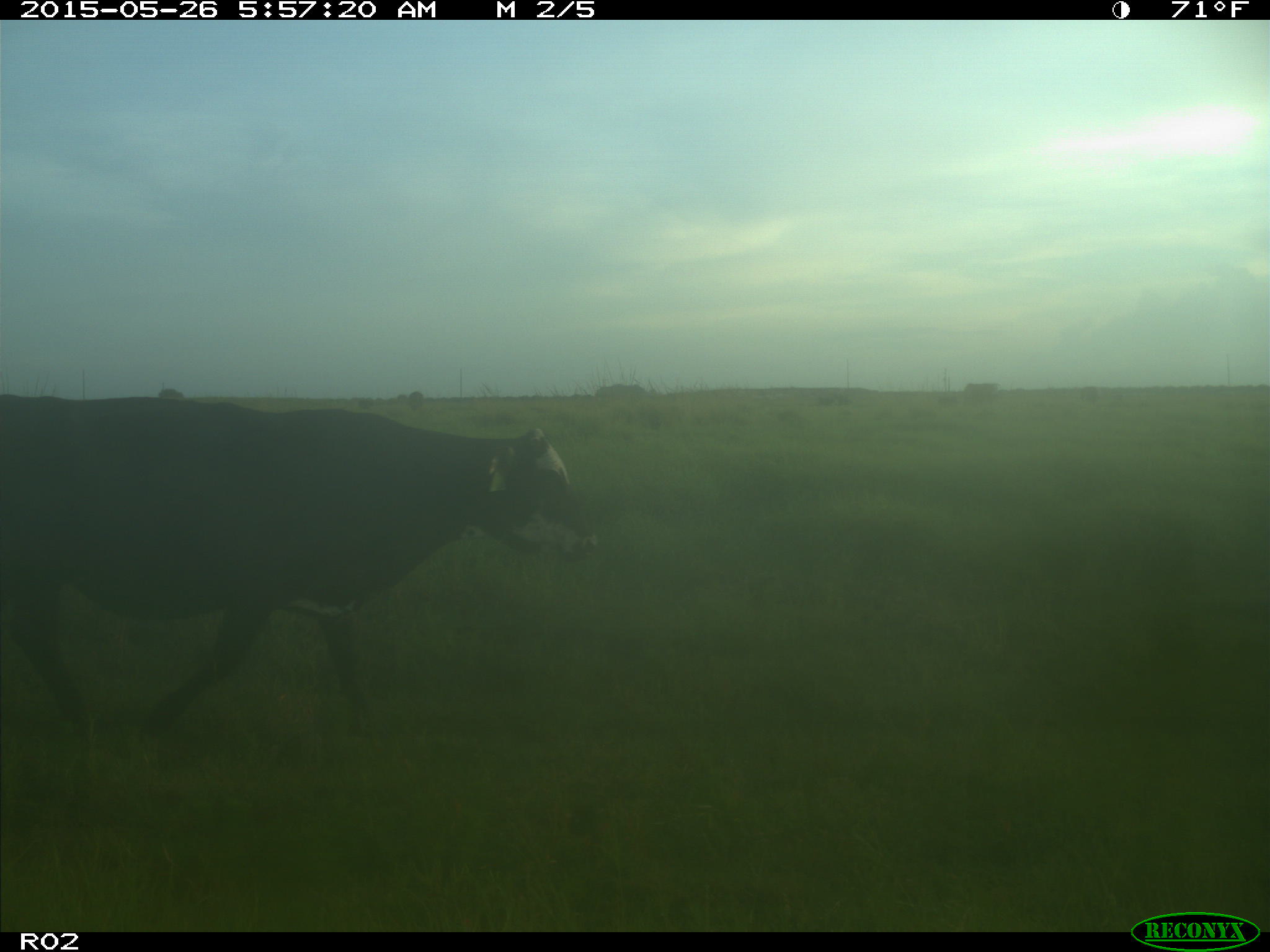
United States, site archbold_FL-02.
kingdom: Animalia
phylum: Chordata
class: Mammalia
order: Artiodactyla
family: Bovidae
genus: Bos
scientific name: Bos taurus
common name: domestic cow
Bos taurus (domestic cow).